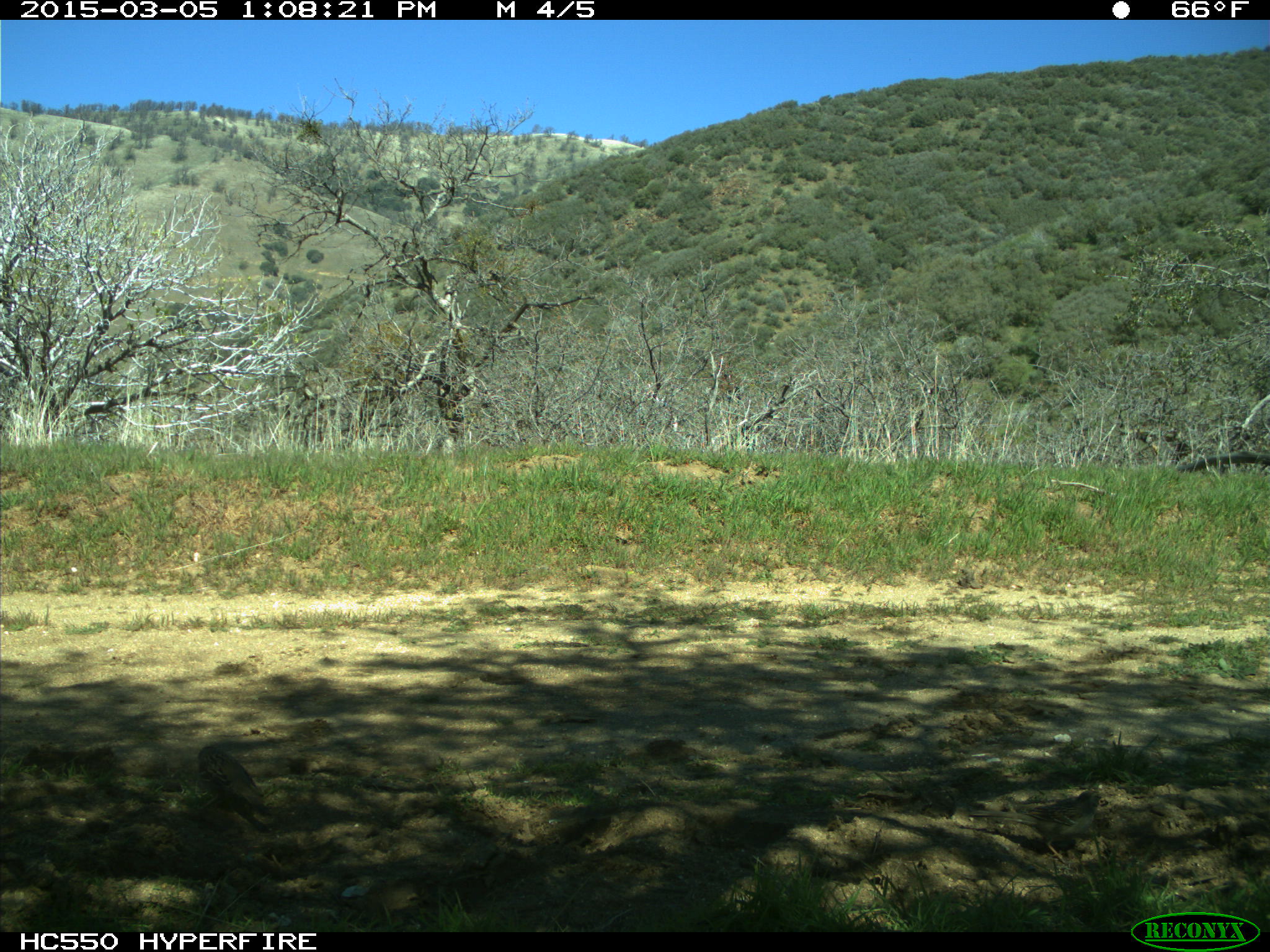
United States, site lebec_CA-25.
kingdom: Animalia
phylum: Chordata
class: Aves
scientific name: Aves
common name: birds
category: unidentified bird